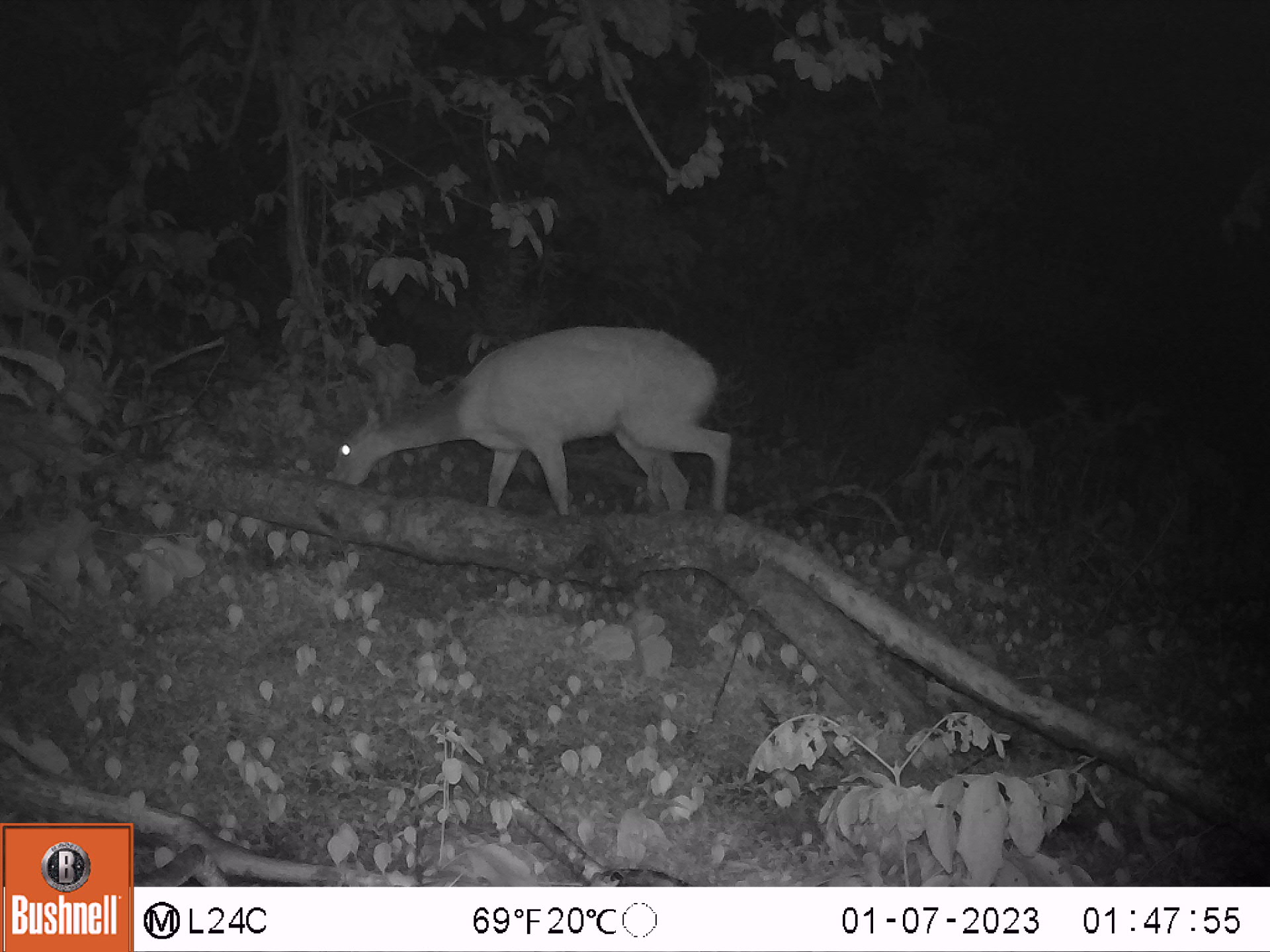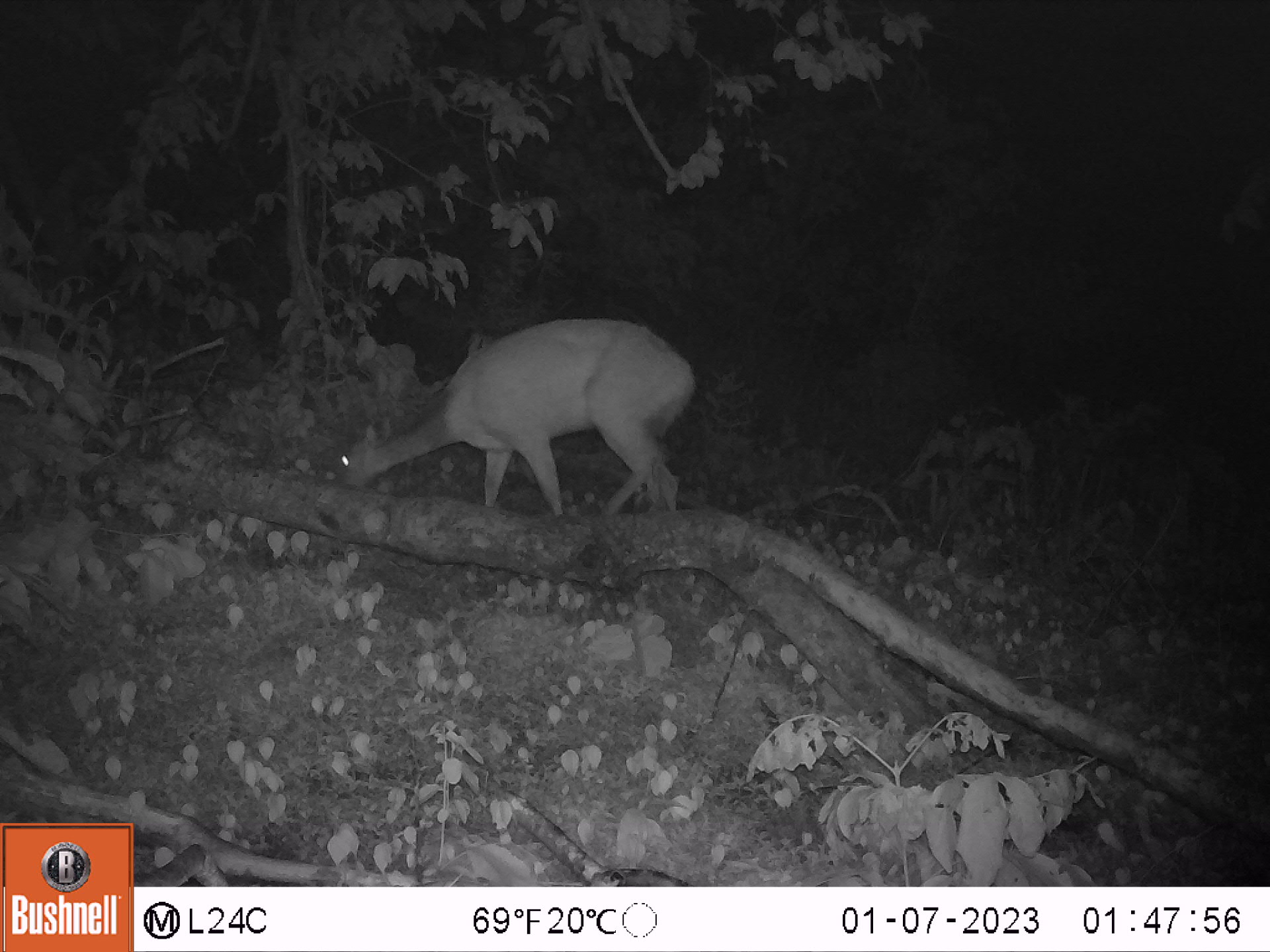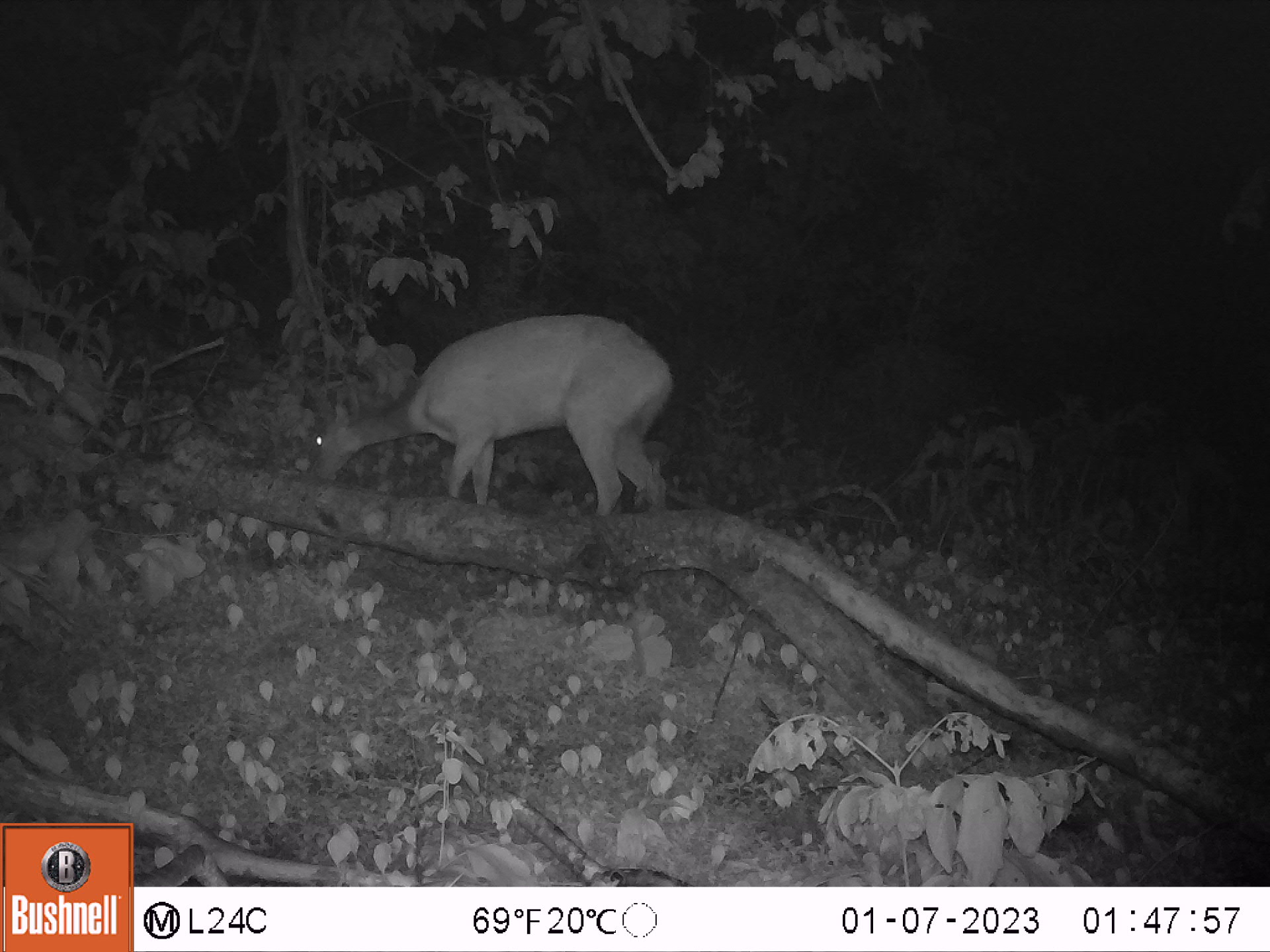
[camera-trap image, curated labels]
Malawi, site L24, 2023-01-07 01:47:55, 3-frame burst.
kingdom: Animalia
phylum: Chordata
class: Mammalia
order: Artiodactyla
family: Bovidae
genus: Tragelaphus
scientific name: Tragelaphus sylvaticus sylvaticus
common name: cape bushbuck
Cape bushbuck (Tragelaphus sylvaticus sylvaticus), count 1.